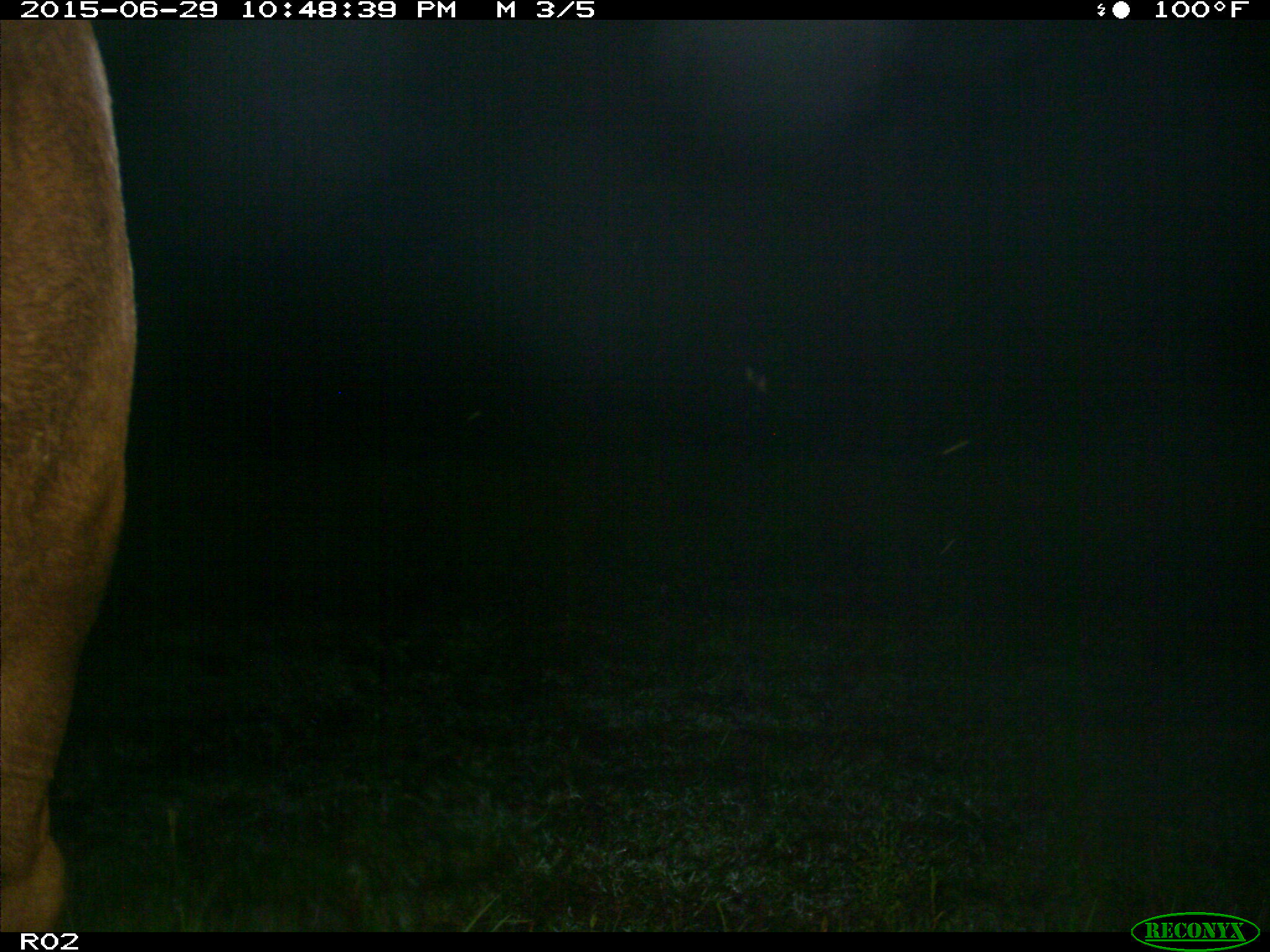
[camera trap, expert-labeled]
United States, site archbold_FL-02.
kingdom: Animalia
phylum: Chordata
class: Mammalia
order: Artiodactyla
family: Bovidae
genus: Bos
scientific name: Bos taurus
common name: domestic cow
Bos taurus (domestic cow).